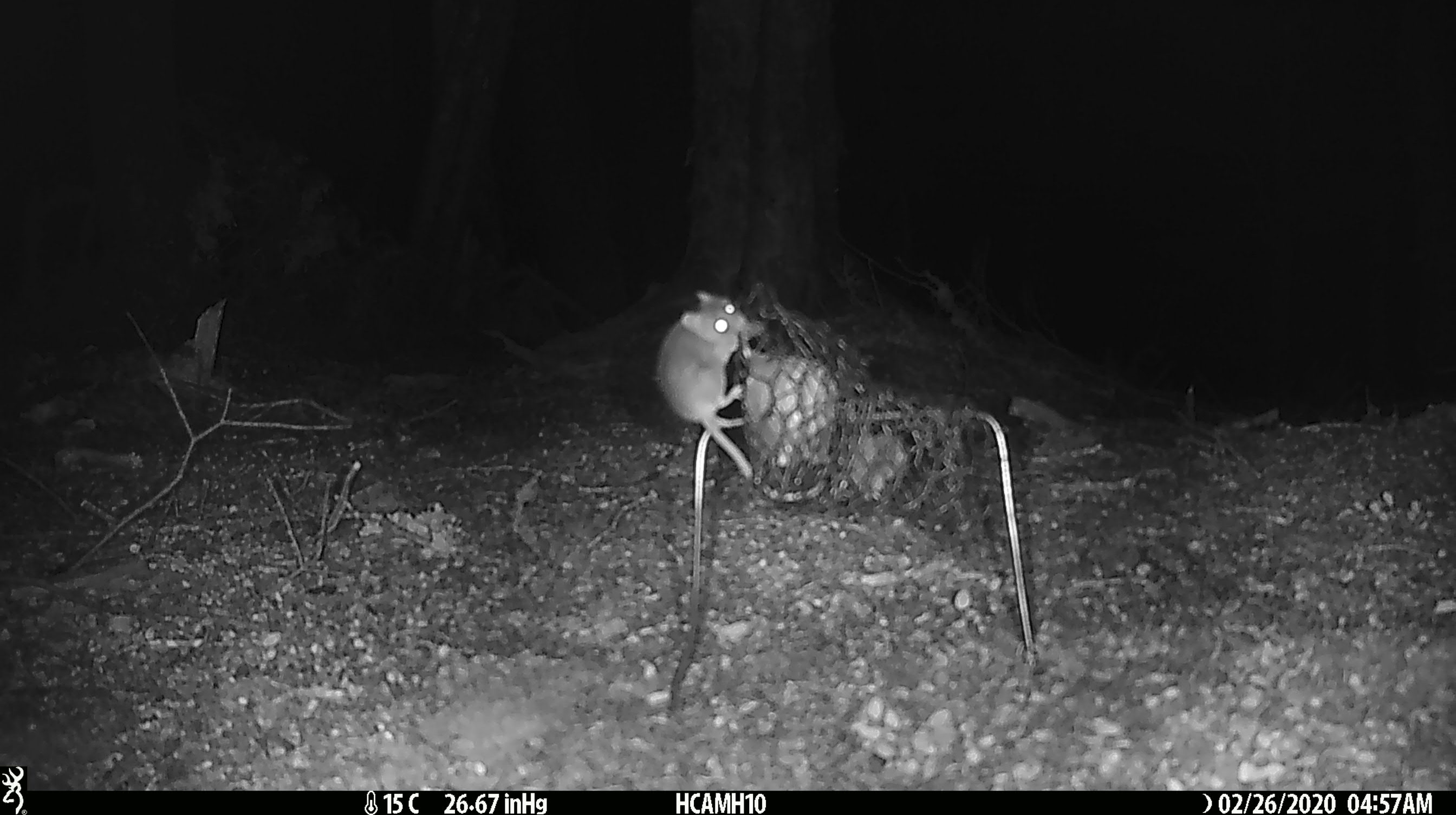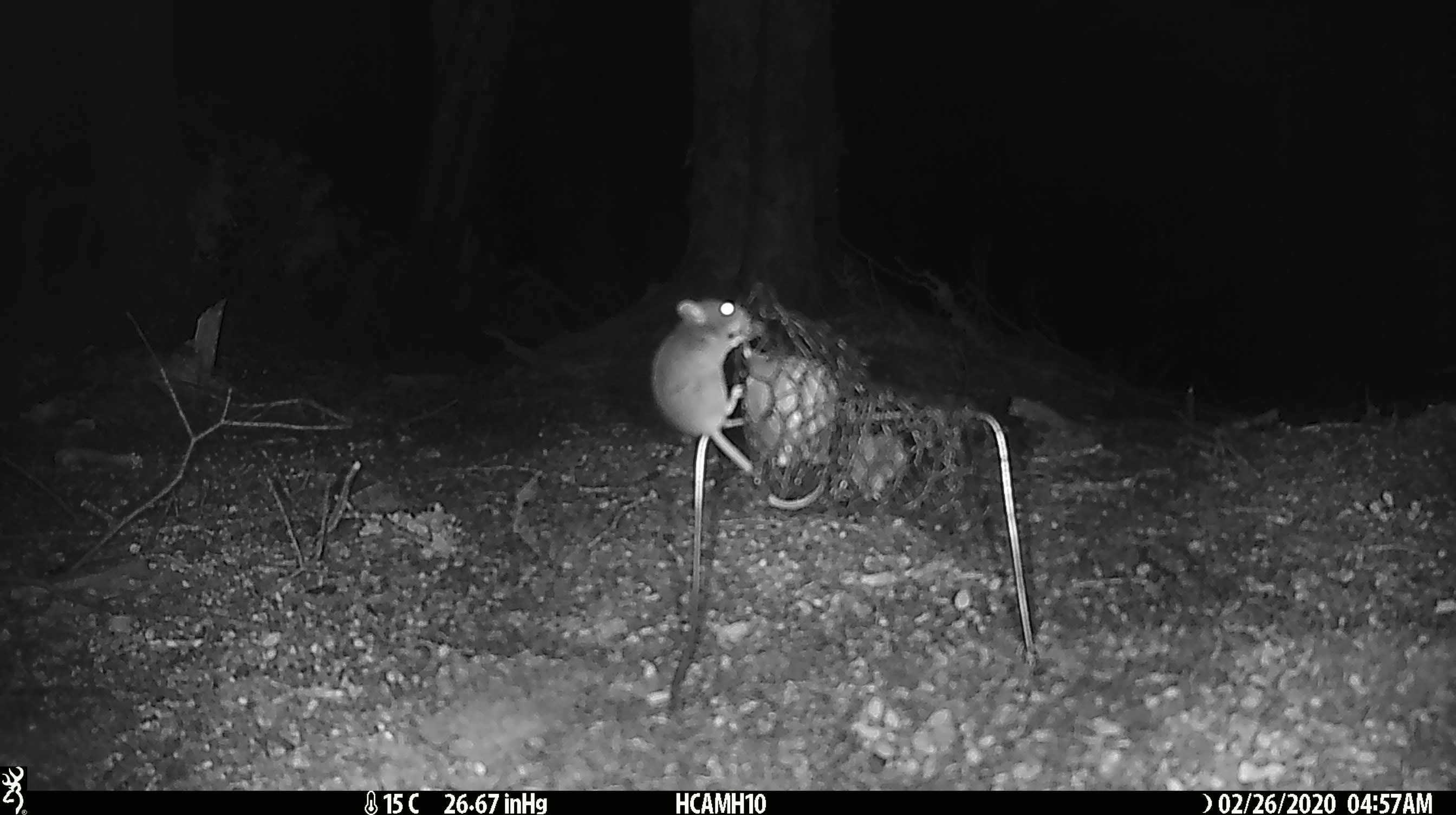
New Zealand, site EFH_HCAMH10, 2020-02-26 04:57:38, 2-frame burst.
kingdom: Animalia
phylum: Chordata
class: Mammalia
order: Rodentia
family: Muridae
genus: Mus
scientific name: Mus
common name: mouse